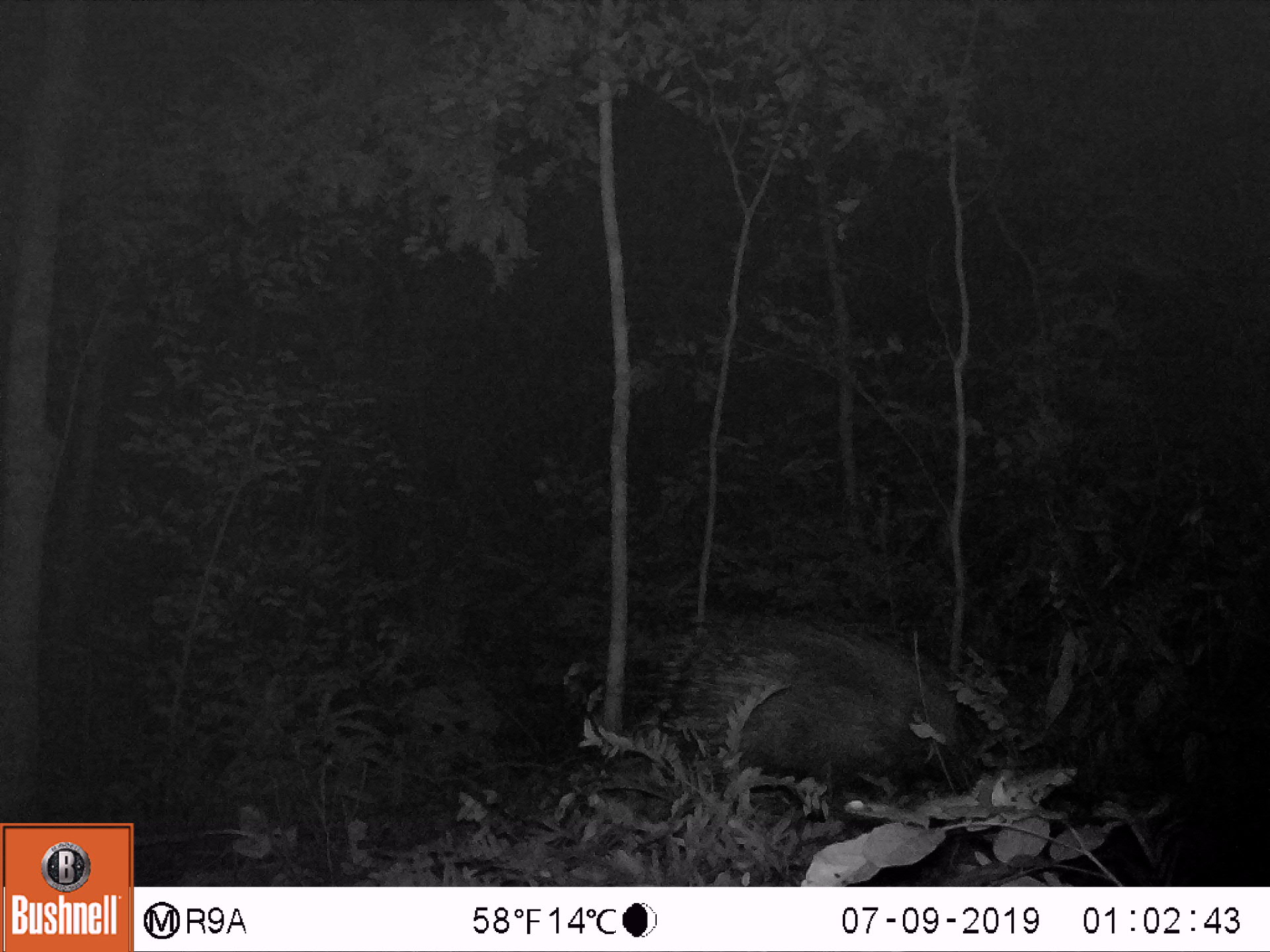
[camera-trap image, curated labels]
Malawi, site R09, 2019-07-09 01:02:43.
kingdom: Animalia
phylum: Chordata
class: Mammalia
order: Rodentia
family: Hystricidae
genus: Hystrix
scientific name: Hystrix africaeaustralis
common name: cape porcupine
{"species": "cape porcupine (Hystrix africaeaustralis)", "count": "1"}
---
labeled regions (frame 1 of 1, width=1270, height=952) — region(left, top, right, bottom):
cape porcupine: region(648, 608, 982, 827)